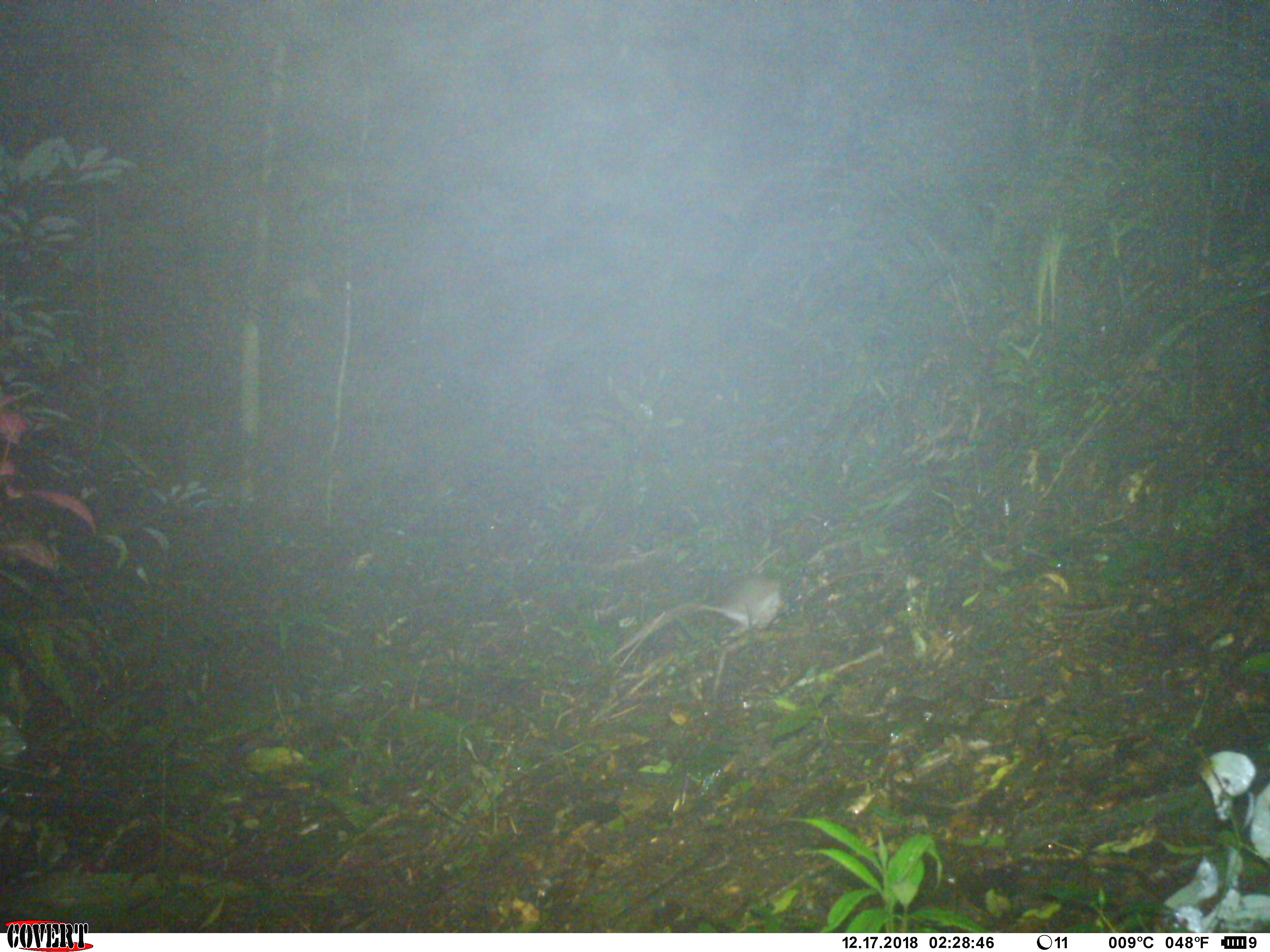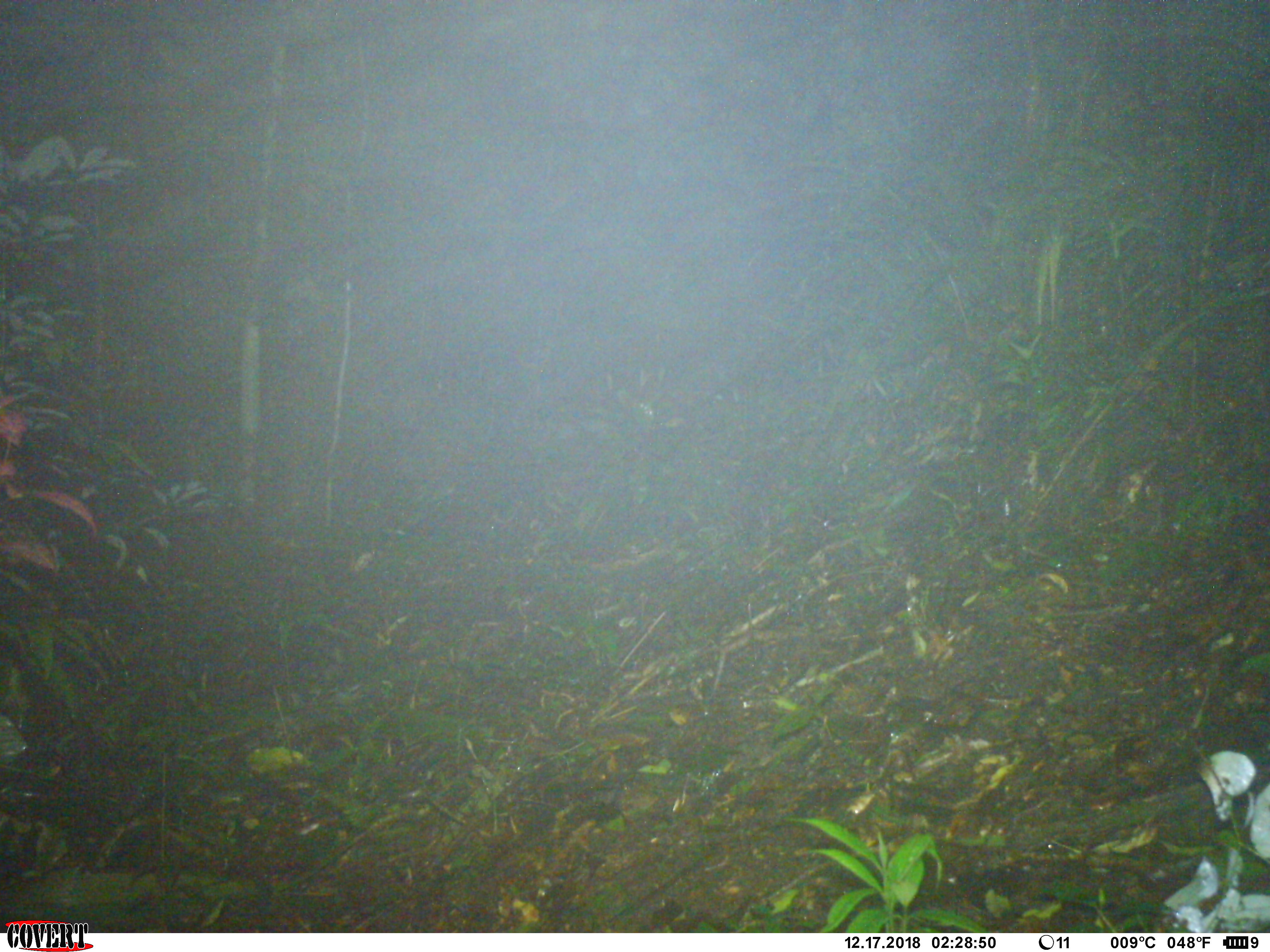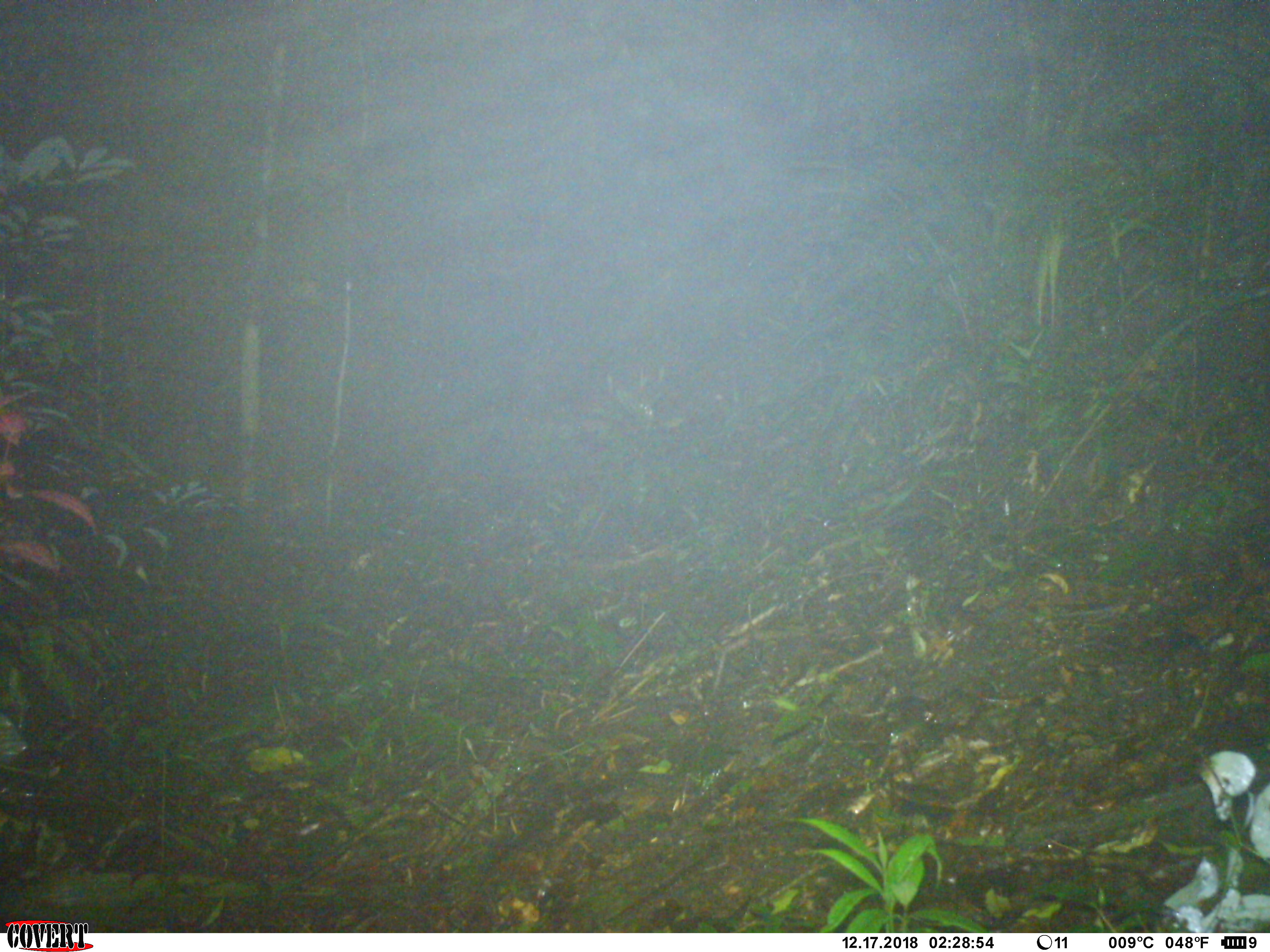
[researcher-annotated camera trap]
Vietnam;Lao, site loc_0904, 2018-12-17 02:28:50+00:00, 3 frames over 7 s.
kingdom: Animalia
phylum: Chordata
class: Mammalia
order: Rodentia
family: Muridae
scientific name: Muridae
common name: old-world mice and rats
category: unidentified murid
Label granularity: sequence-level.